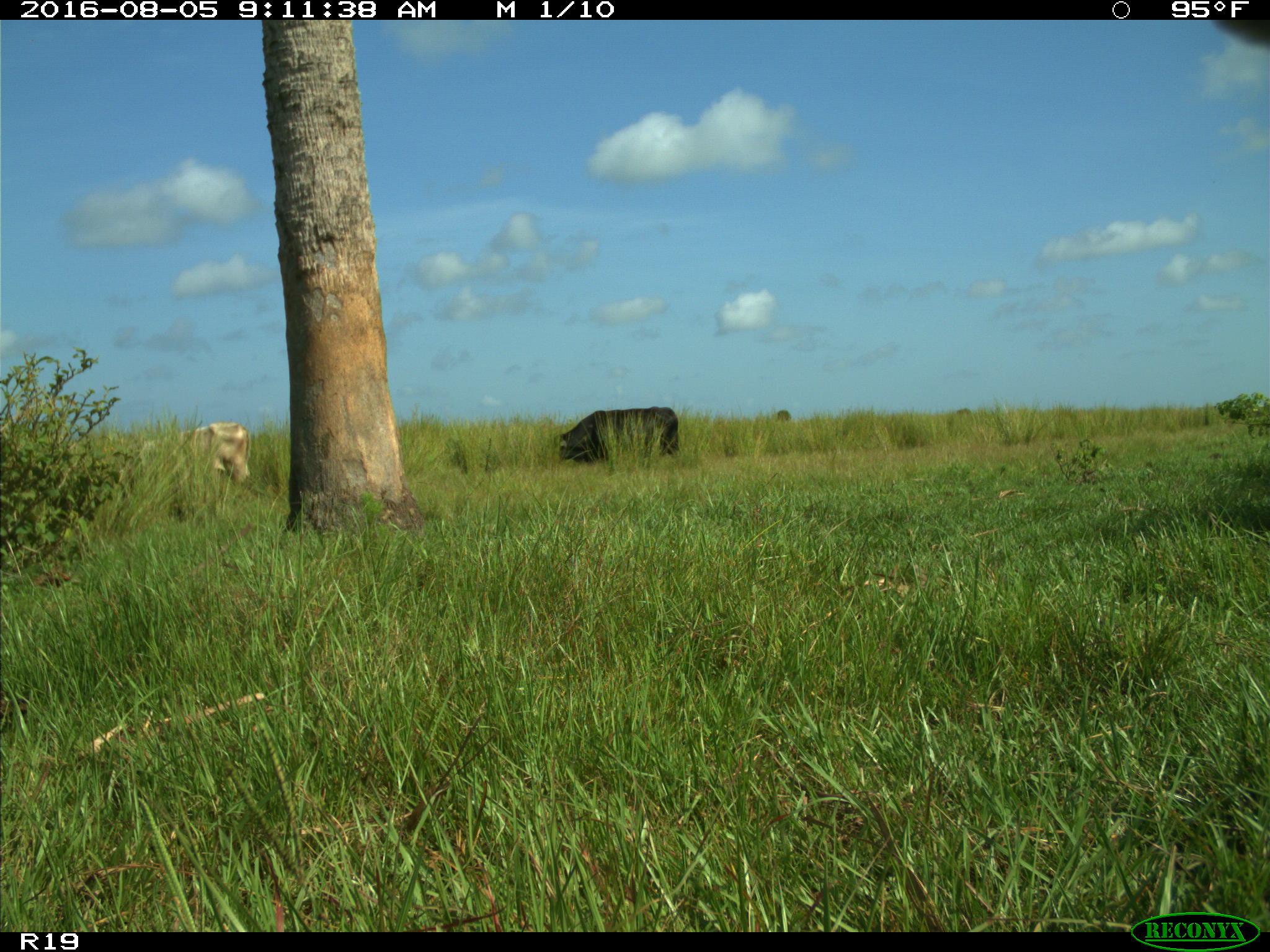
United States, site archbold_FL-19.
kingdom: Animalia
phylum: Chordata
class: Mammalia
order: Artiodactyla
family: Bovidae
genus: Bos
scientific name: Bos taurus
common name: domestic cow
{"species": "Bos taurus (domestic cow)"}